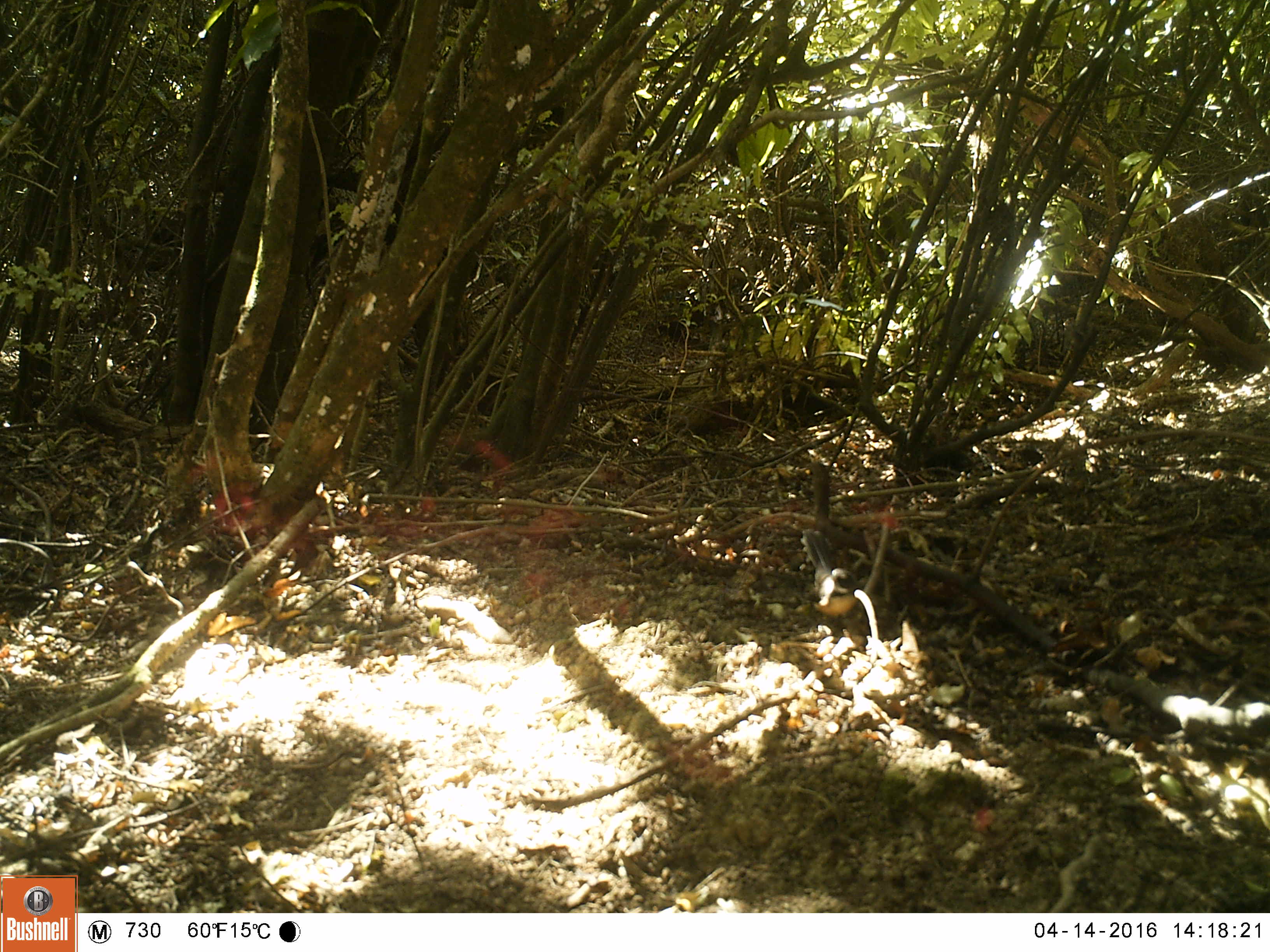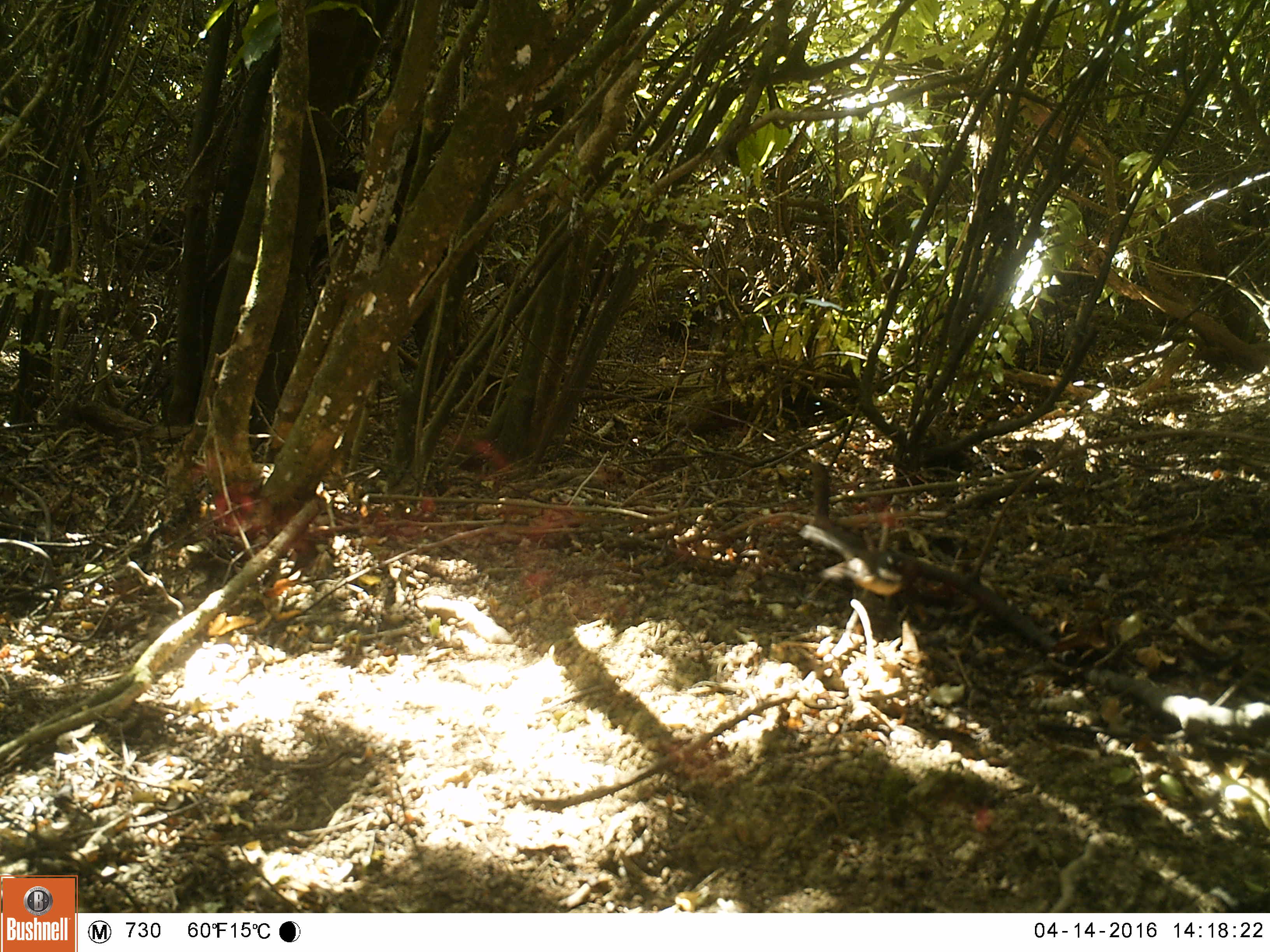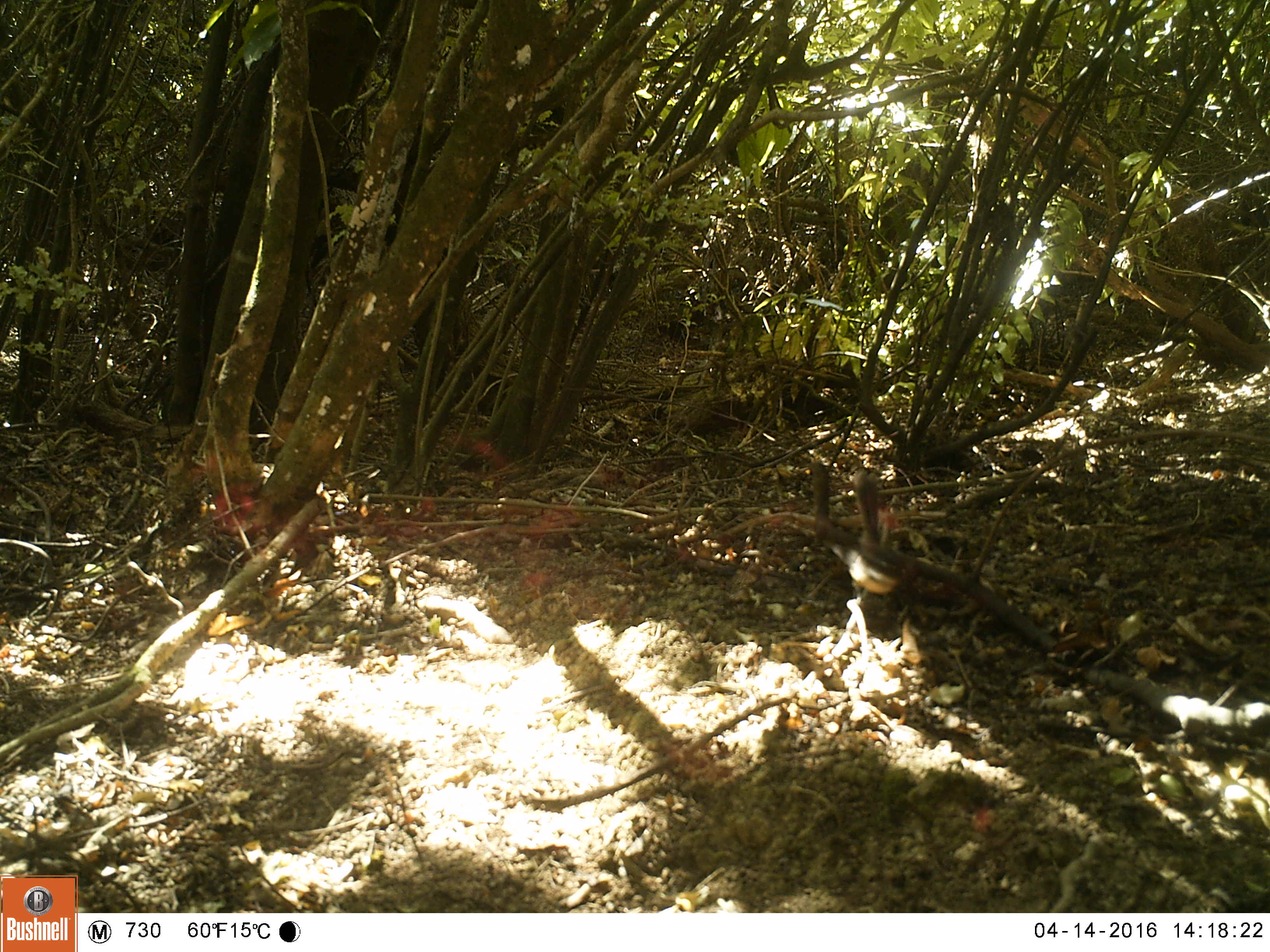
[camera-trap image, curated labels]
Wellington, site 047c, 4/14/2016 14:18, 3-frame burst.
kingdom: Animalia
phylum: Chordata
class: Aves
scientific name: Aves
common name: bird